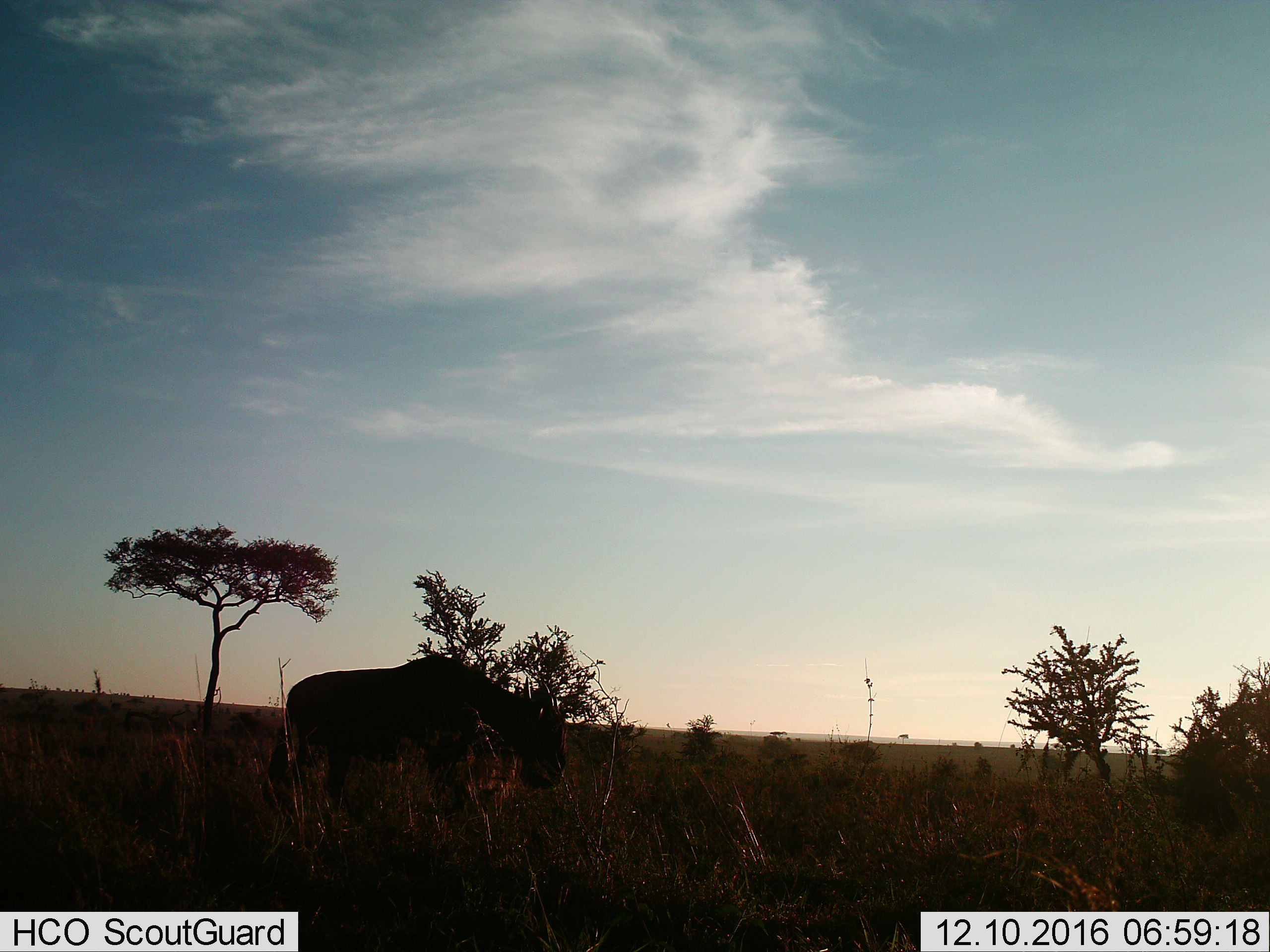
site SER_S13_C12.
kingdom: Animalia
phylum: Chordata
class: Mammalia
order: Artiodactyla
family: Bovidae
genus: Connochaetes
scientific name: Connochaetes taurinus taurinus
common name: blue wildebeest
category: wildebeestblue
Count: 1.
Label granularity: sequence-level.